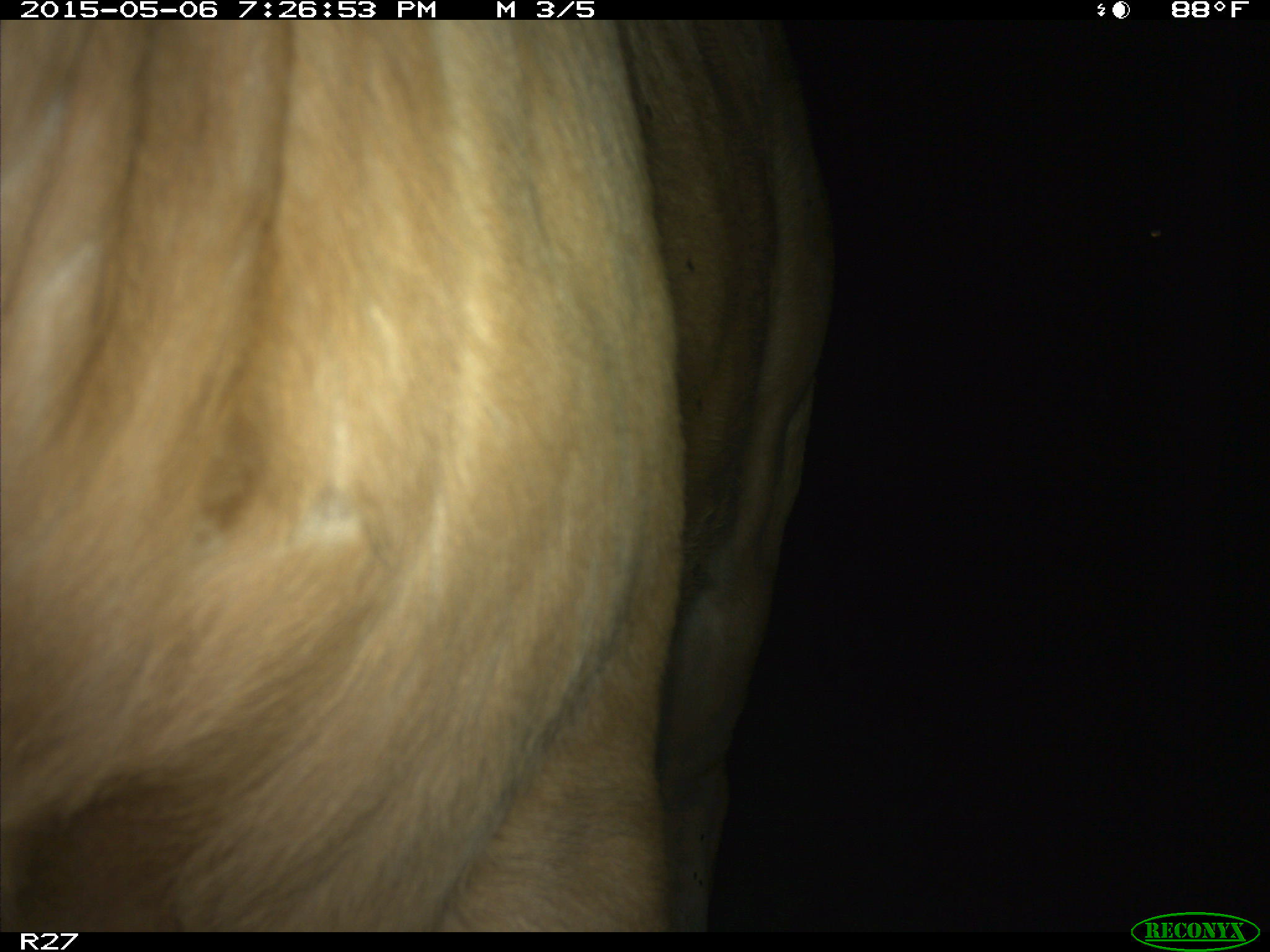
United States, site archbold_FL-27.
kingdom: Animalia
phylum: Chordata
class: Mammalia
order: Artiodactyla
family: Bovidae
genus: Bos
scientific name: Bos taurus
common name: domestic cow